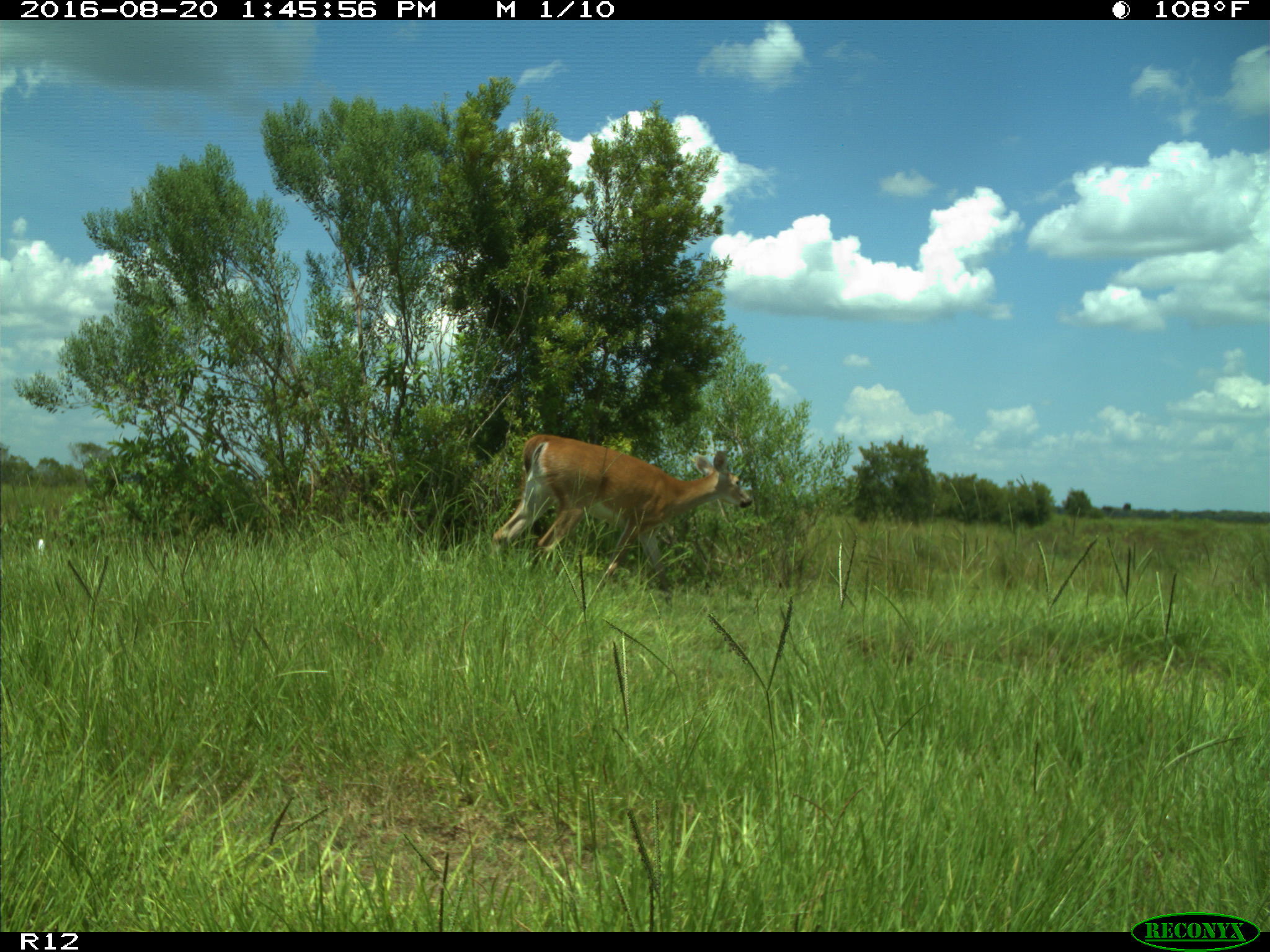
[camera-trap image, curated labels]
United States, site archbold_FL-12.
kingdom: Animalia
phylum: Chordata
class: Mammalia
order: Artiodactyla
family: Cervidae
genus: Odocoileus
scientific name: Odocoileus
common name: deer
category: unidentified deer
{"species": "unidentified deer (deer) (Odocoileus)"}